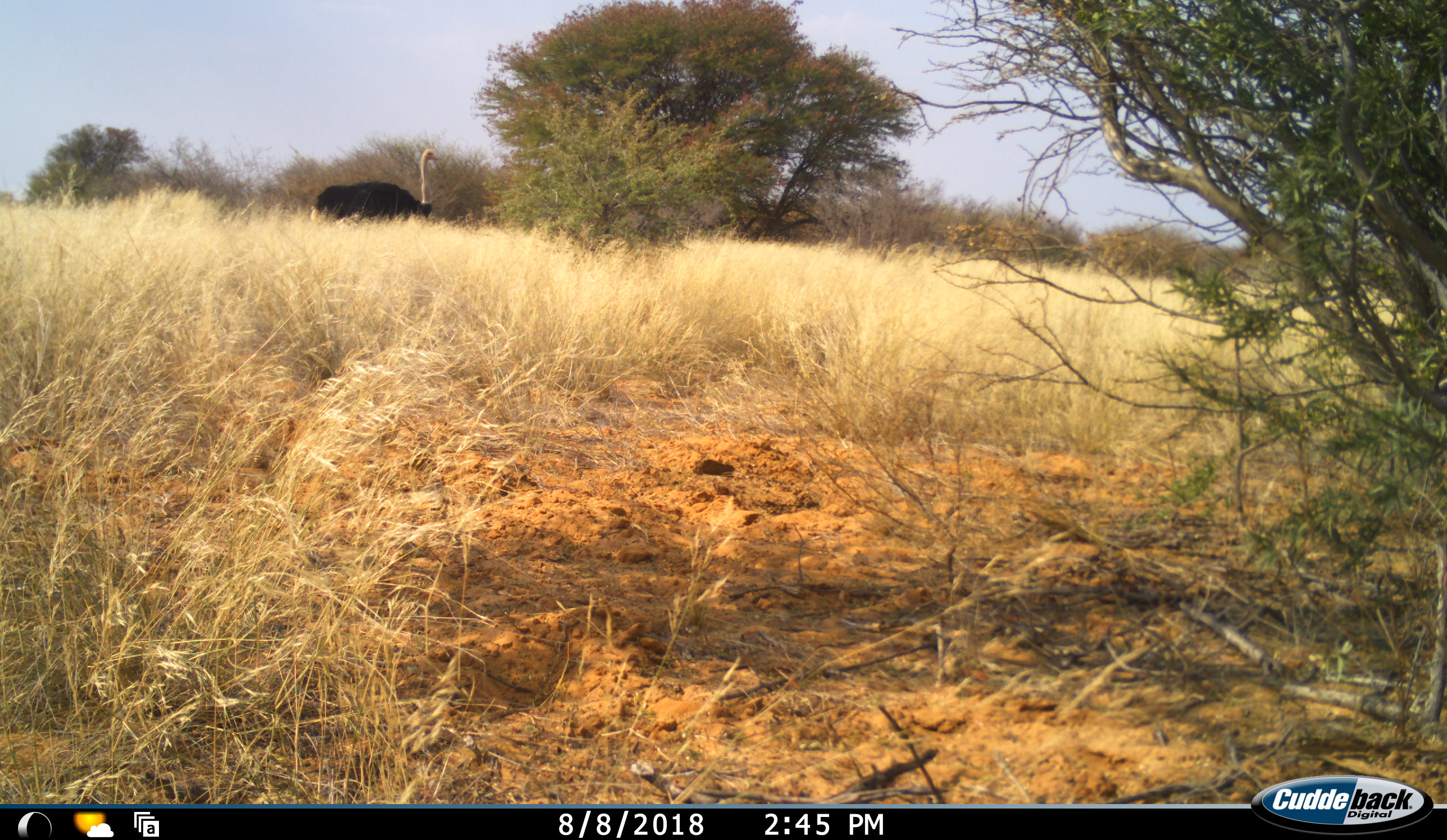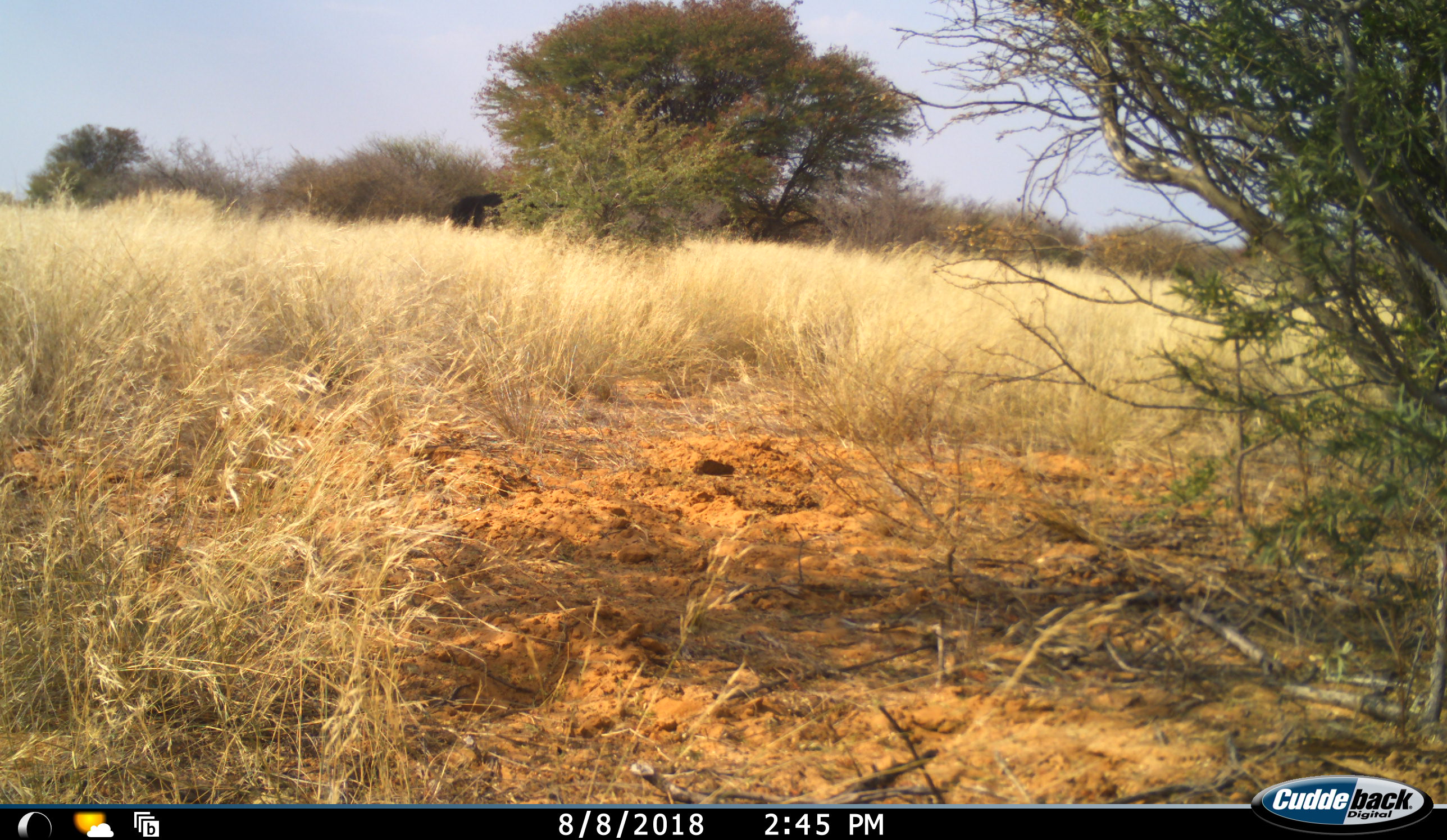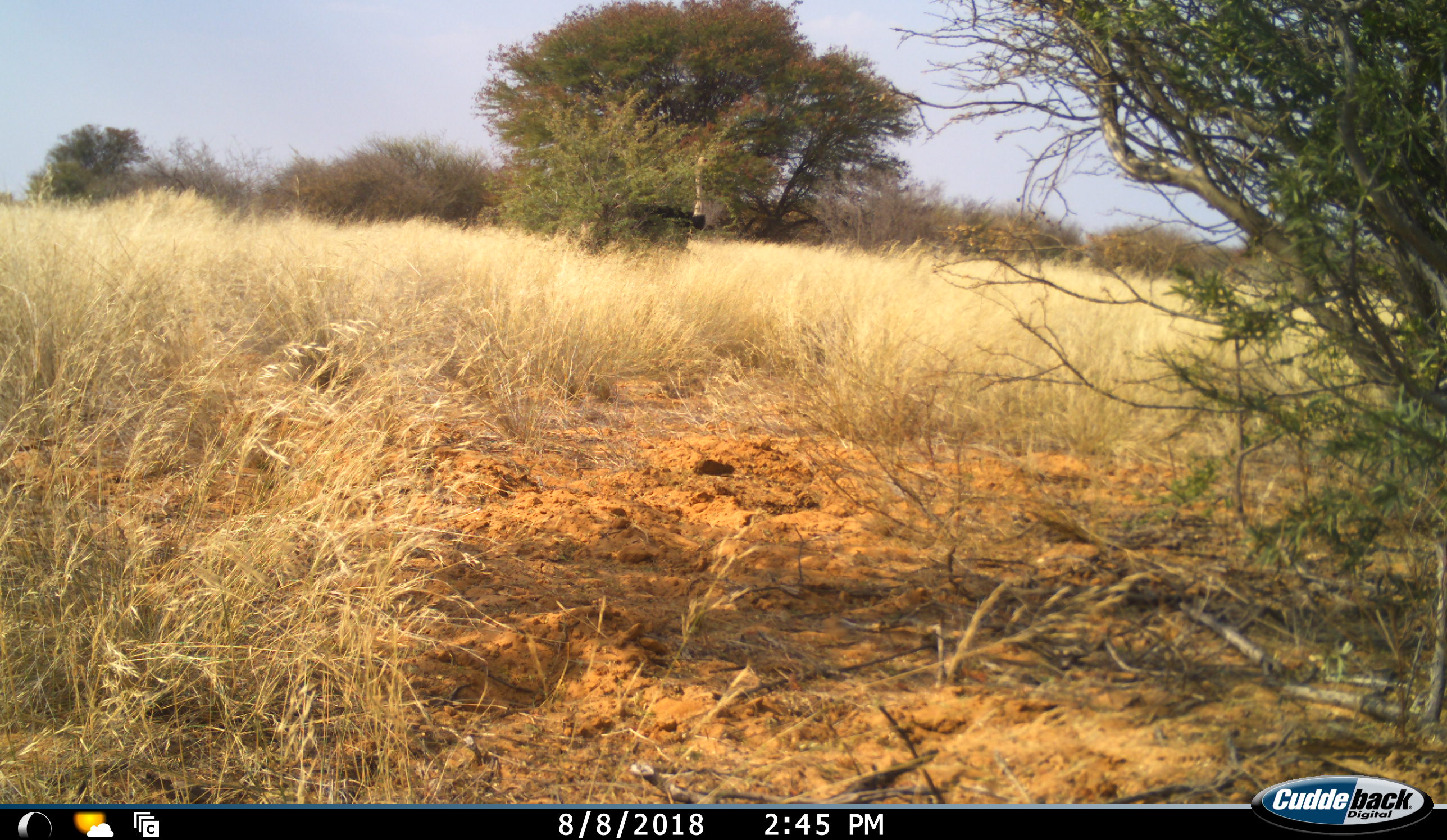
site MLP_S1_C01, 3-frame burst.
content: unidentified animal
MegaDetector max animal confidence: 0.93